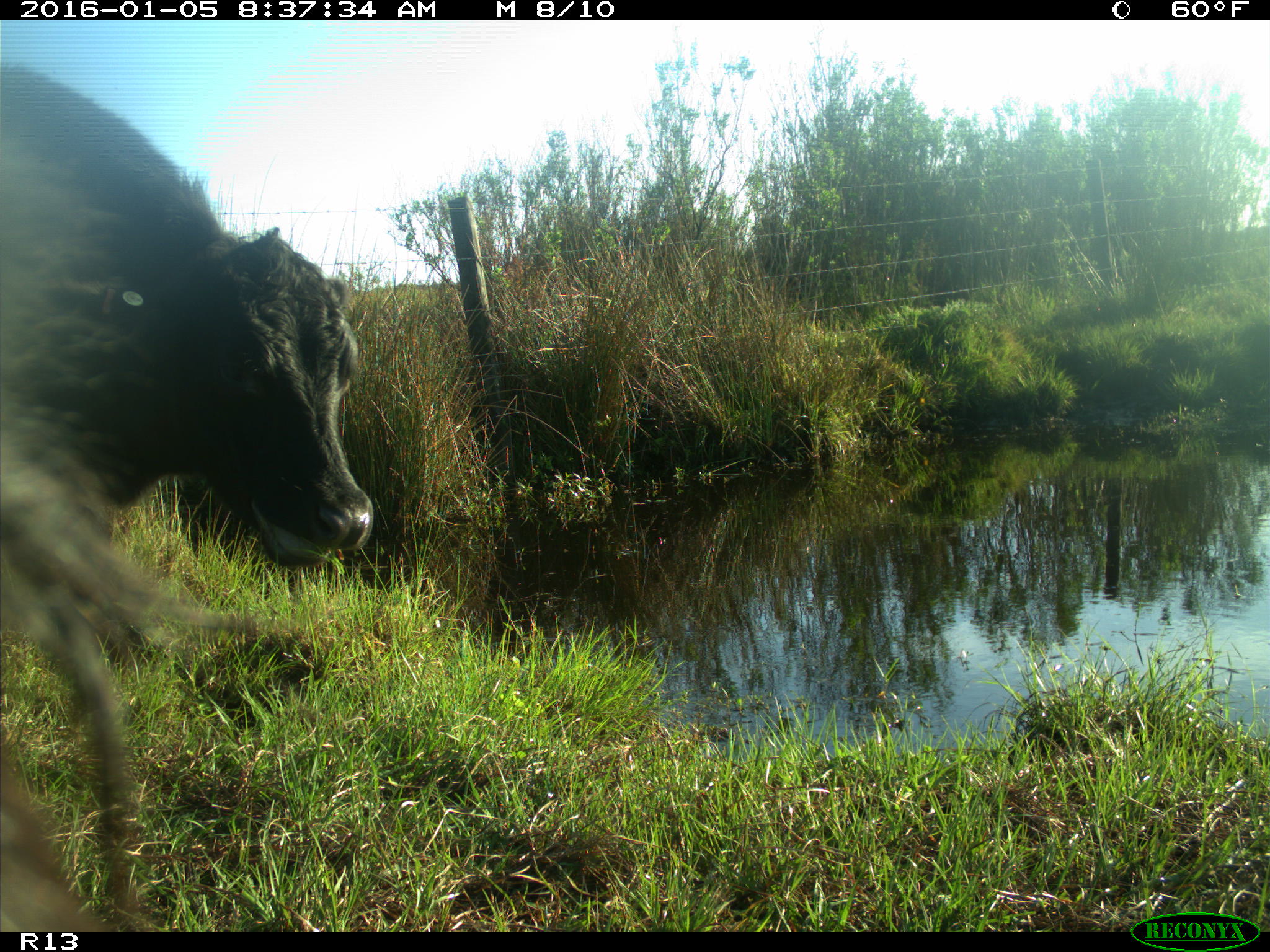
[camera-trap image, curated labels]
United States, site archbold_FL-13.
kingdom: Animalia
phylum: Chordata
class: Mammalia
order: Artiodactyla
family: Bovidae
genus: Bos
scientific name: Bos taurus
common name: domestic cow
Bos taurus (domestic cow).